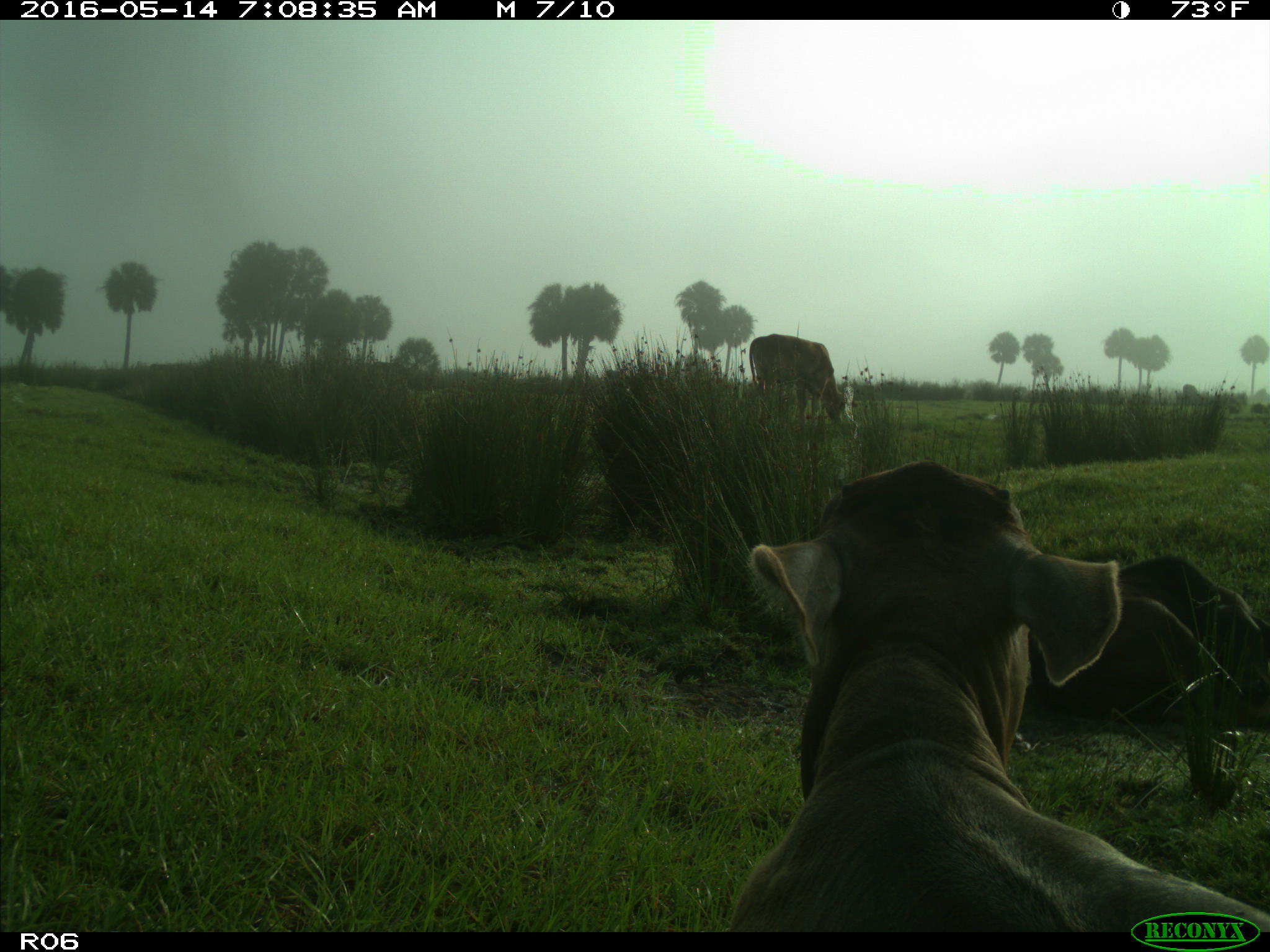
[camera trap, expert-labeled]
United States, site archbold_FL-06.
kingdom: Animalia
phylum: Chordata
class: Mammalia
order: Artiodactyla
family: Bovidae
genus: Bos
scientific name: Bos taurus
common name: domestic cow